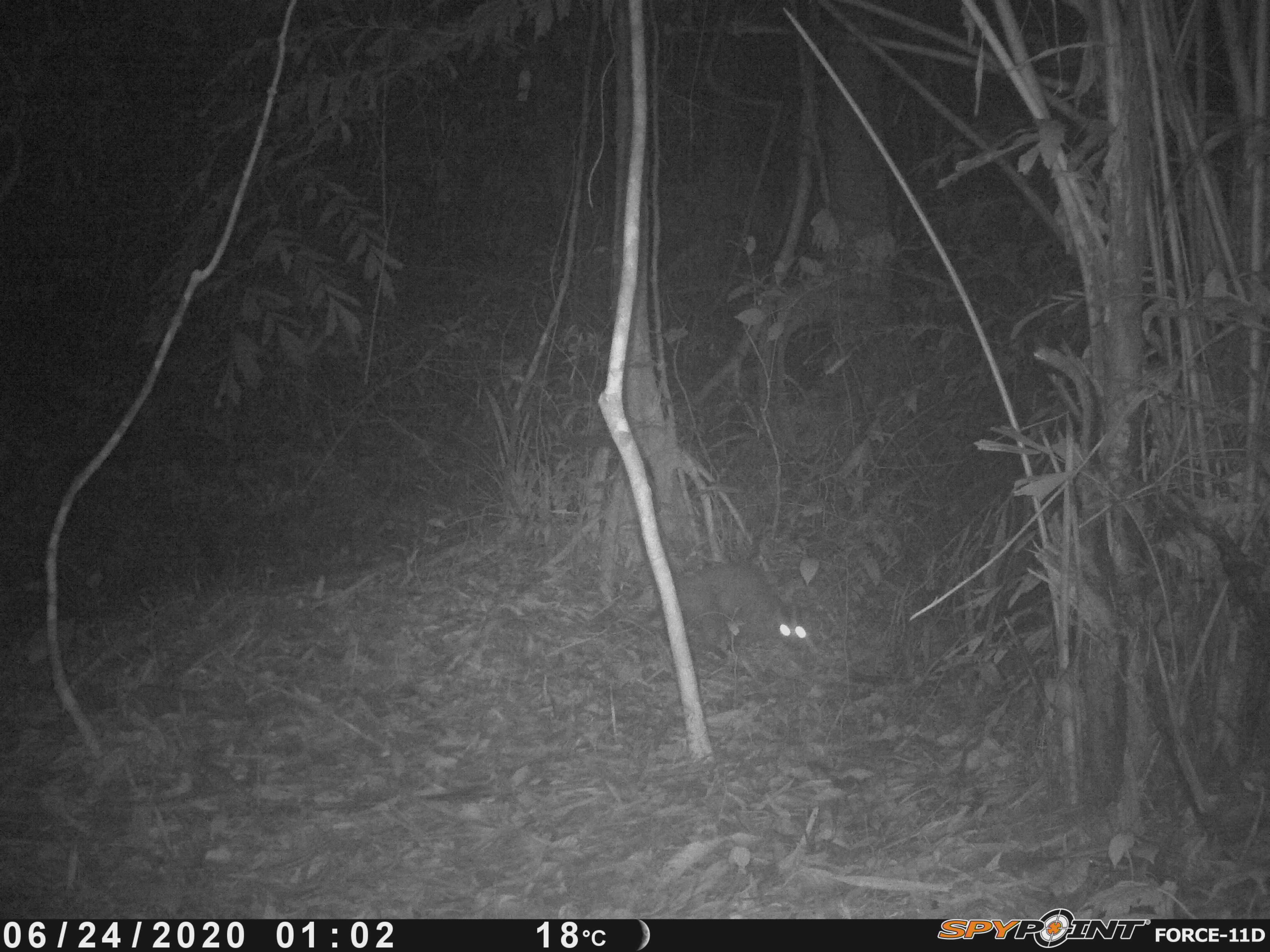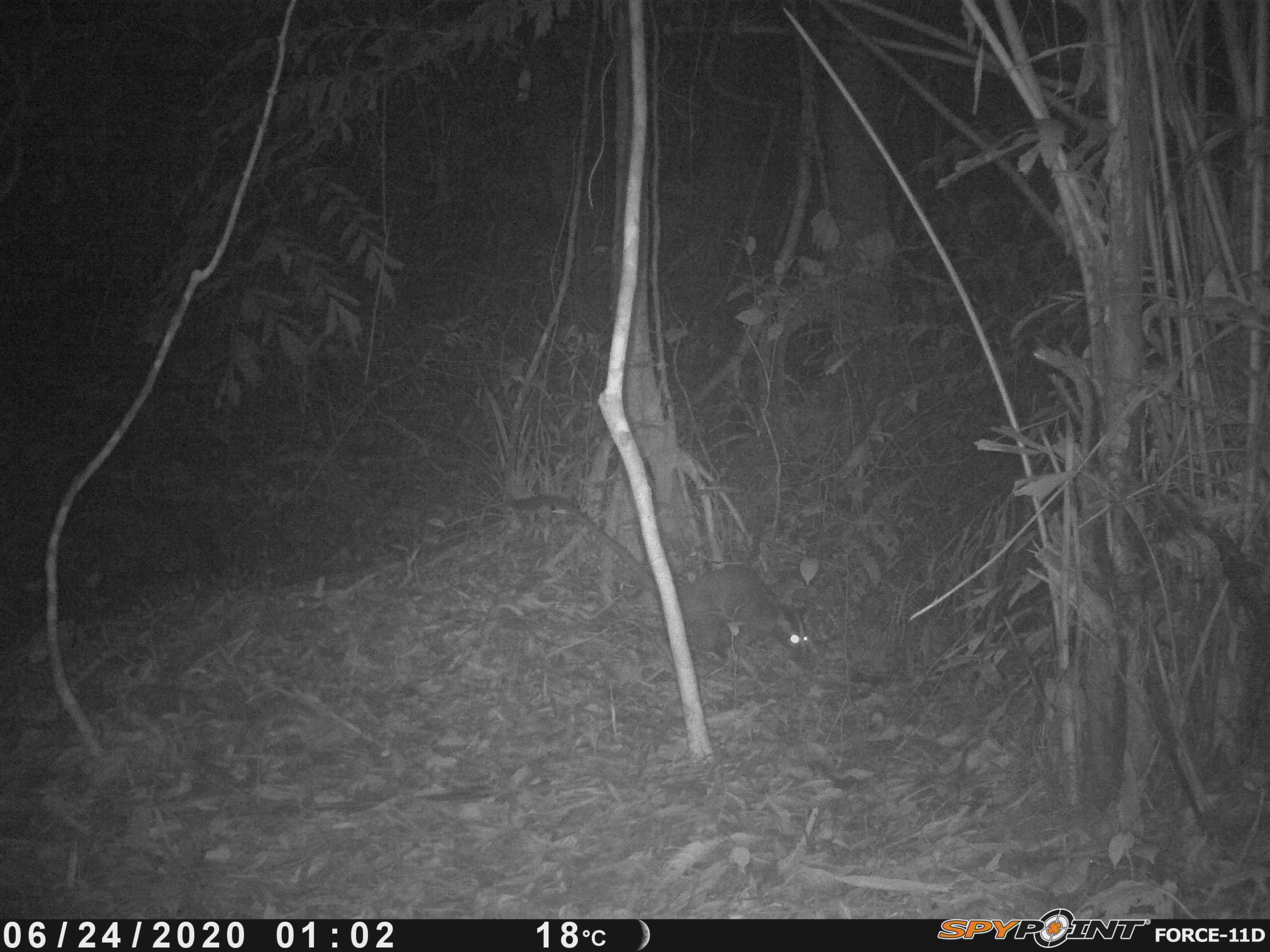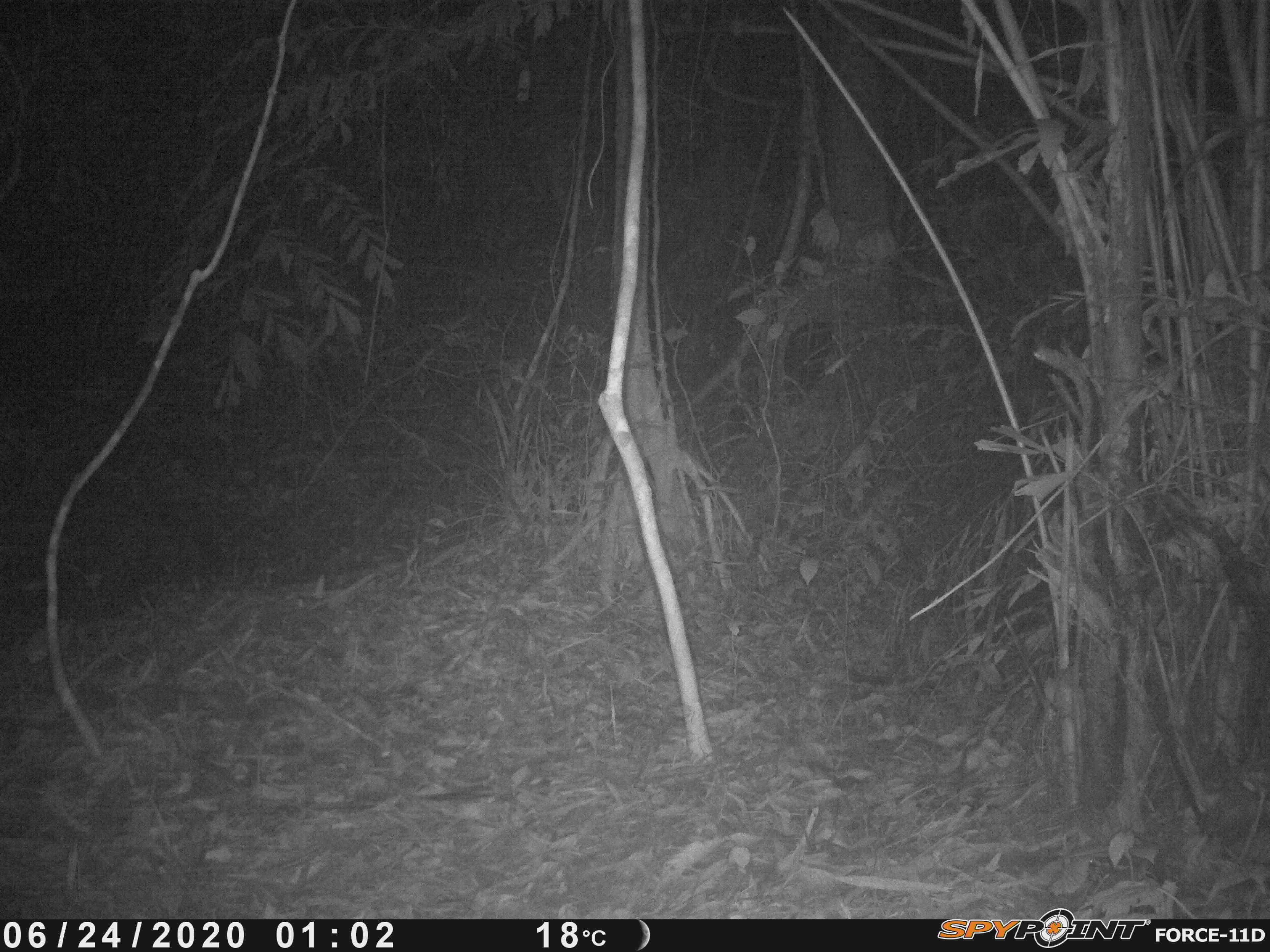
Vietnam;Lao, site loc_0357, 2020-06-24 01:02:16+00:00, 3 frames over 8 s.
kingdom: Animalia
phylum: Chordata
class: Mammalia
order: Carnivora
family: Viverridae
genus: Paguma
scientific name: Paguma larvata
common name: masked palm civet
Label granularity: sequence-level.